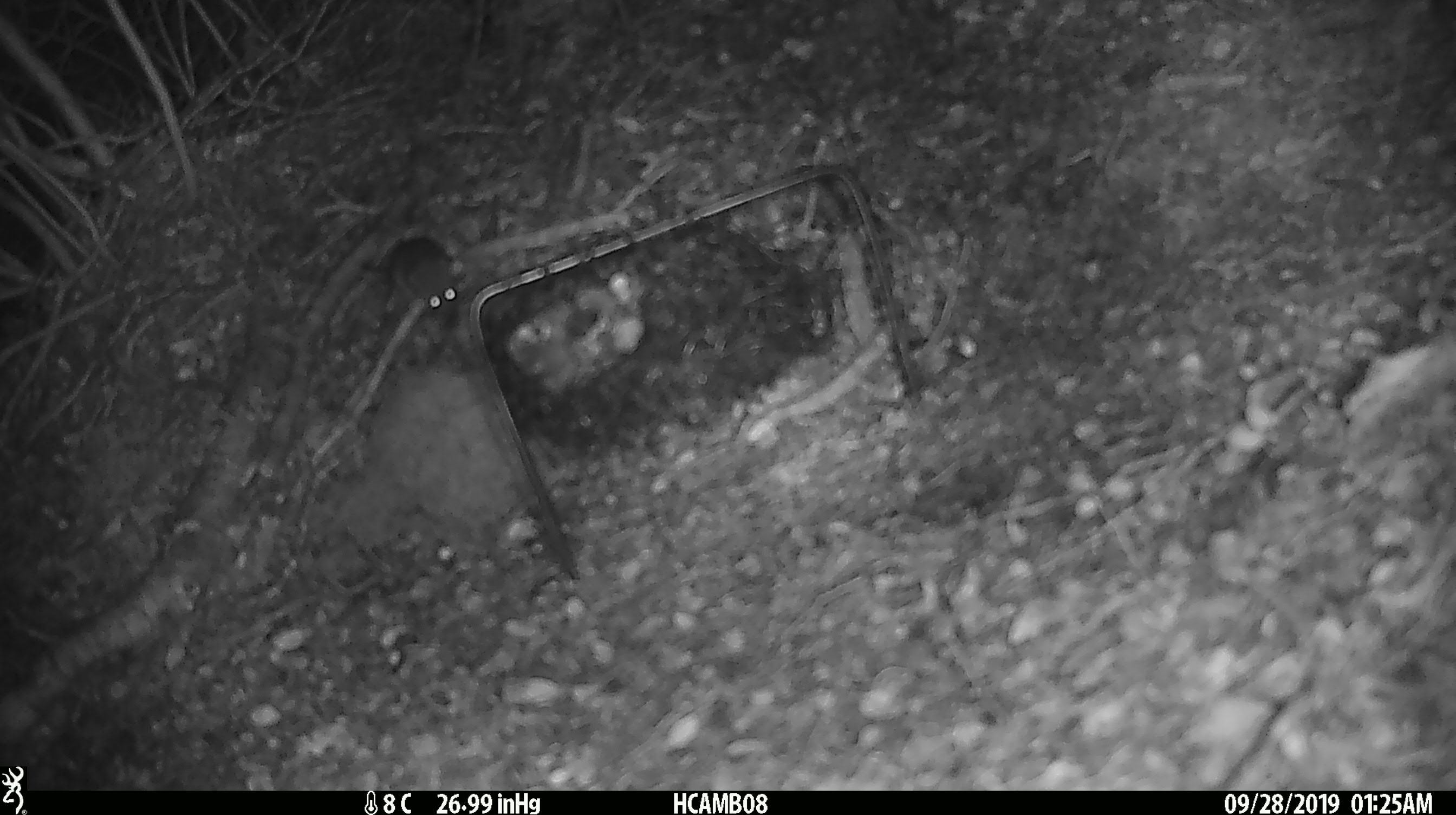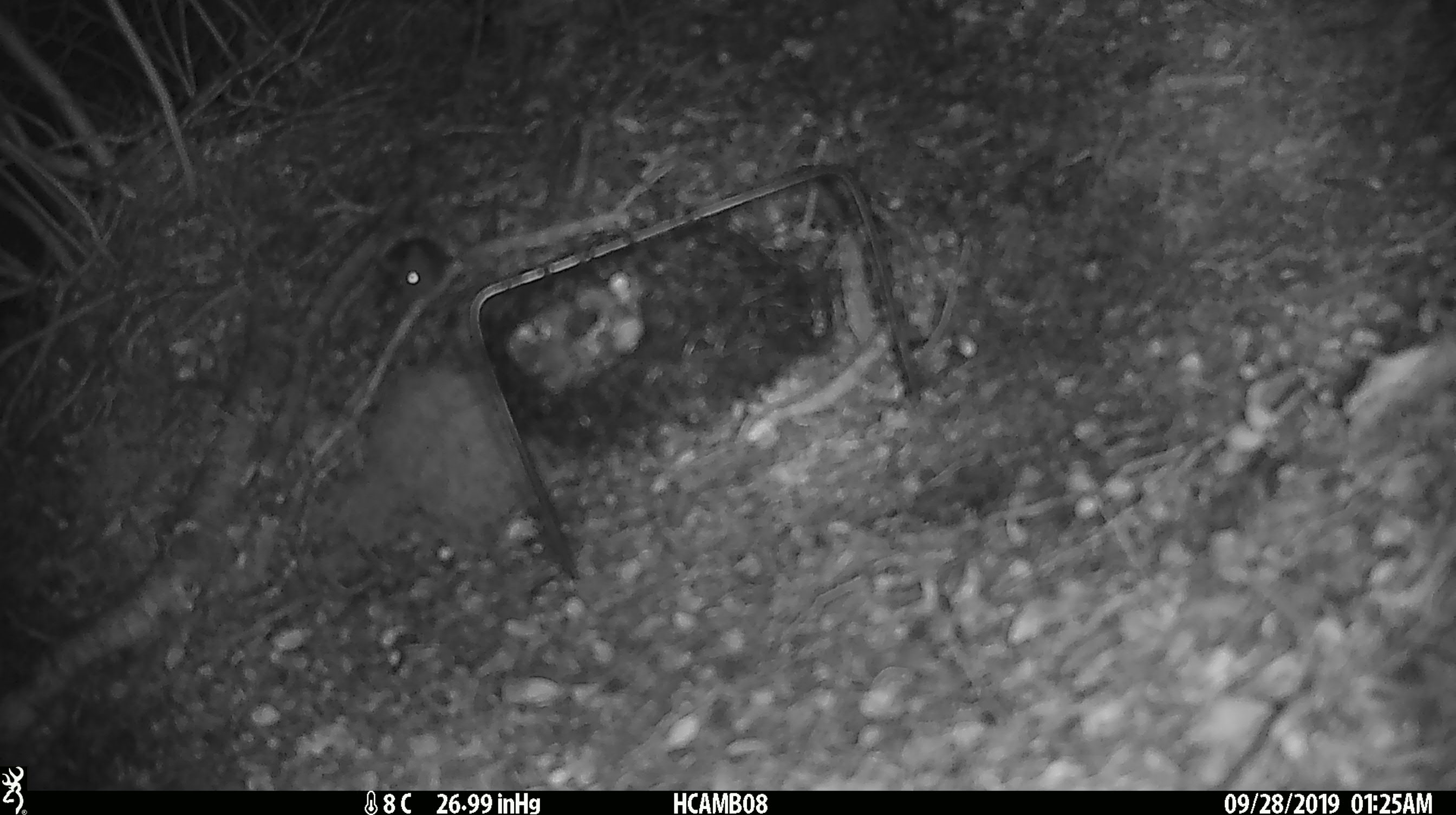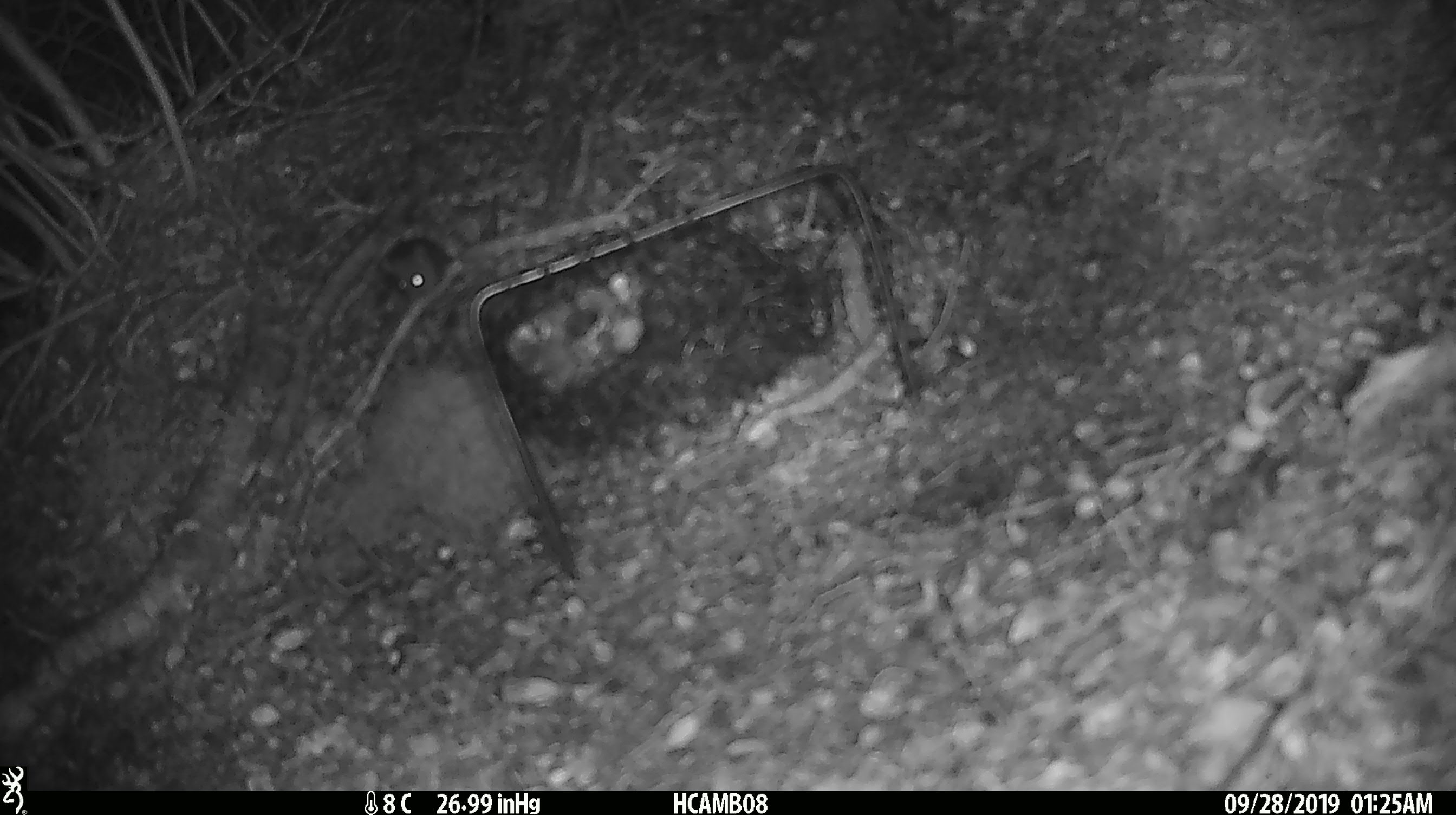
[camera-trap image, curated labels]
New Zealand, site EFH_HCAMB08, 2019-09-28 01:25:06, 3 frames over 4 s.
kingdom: Animalia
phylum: Chordata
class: Mammalia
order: Rodentia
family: Muridae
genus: Mus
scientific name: Mus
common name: mouse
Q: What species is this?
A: Mouse (Mus).